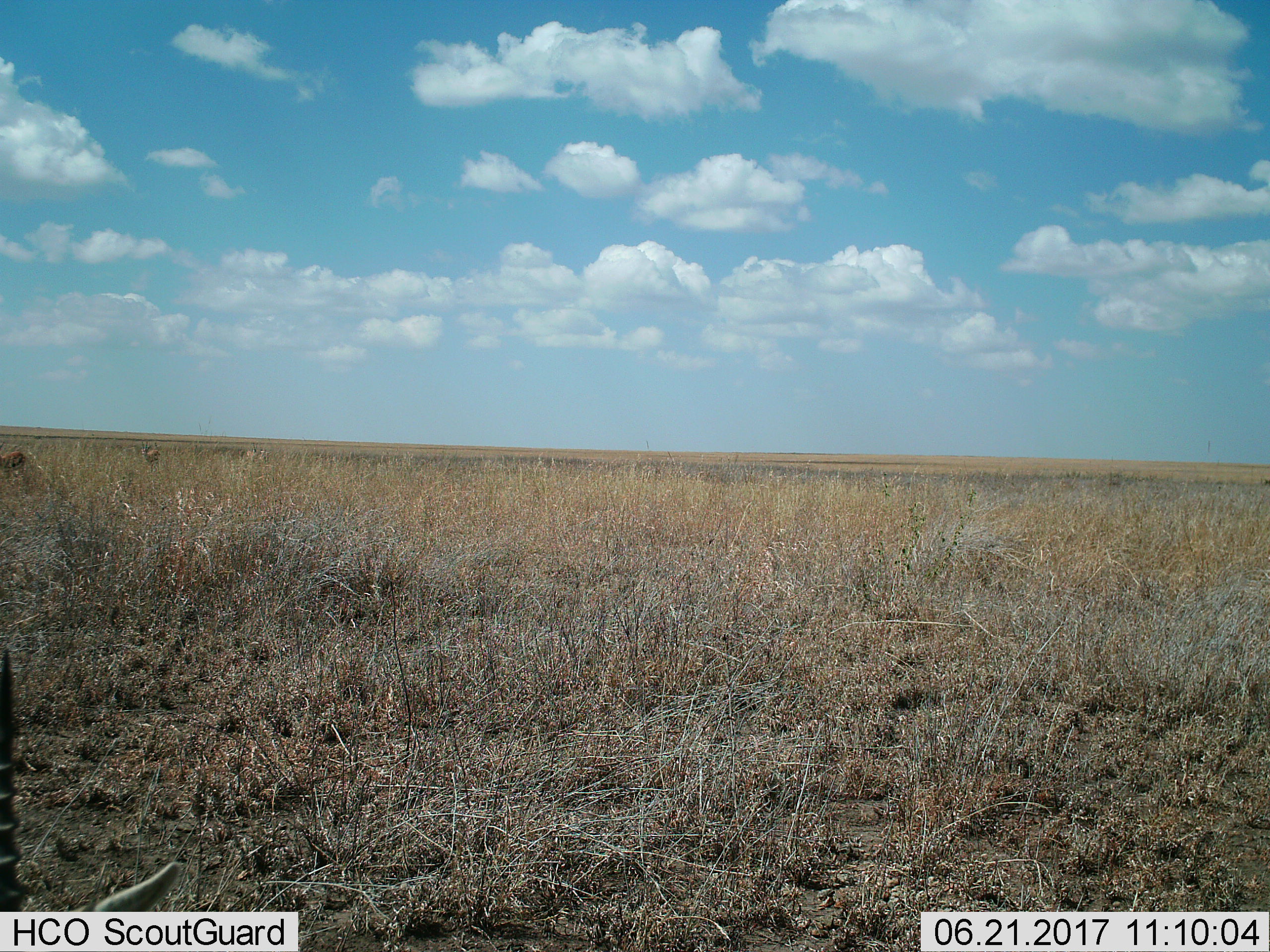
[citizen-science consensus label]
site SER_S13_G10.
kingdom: Animalia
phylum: Chordata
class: Mammalia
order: Artiodactyla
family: Bovidae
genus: Eudorcas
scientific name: Eudorcas thomsonii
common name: thomson's gazelle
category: gazellethomsons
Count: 4.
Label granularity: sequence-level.